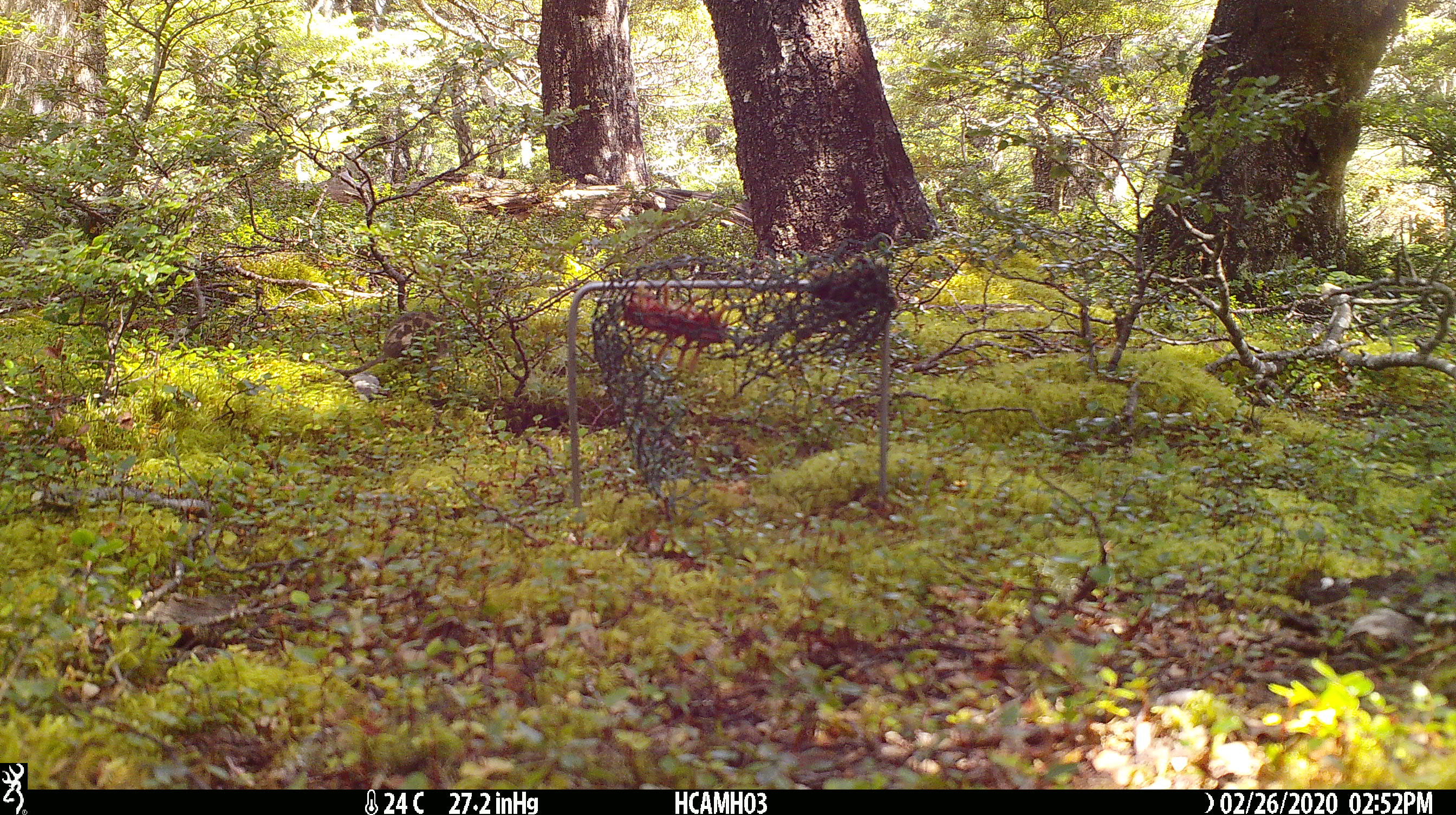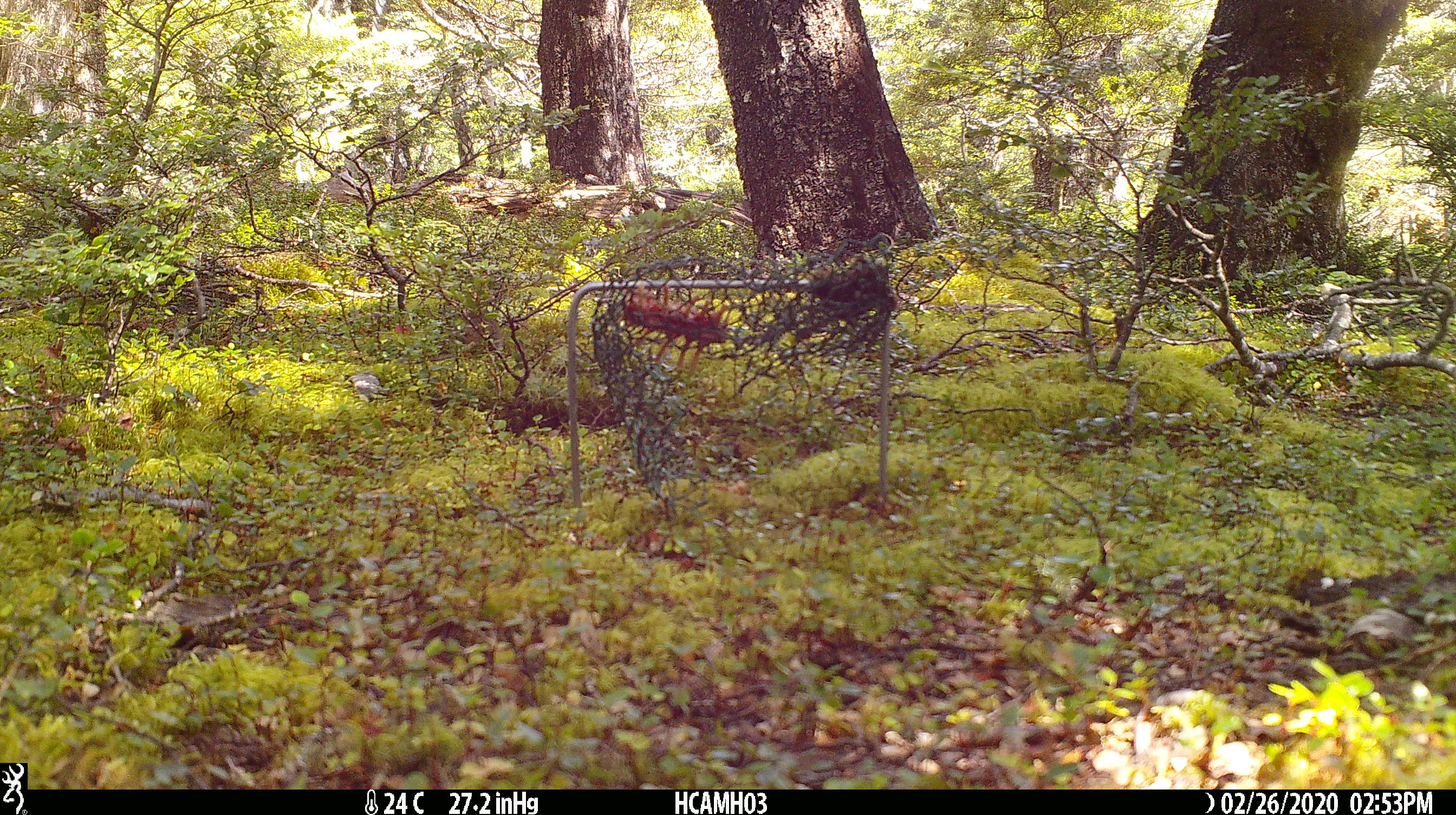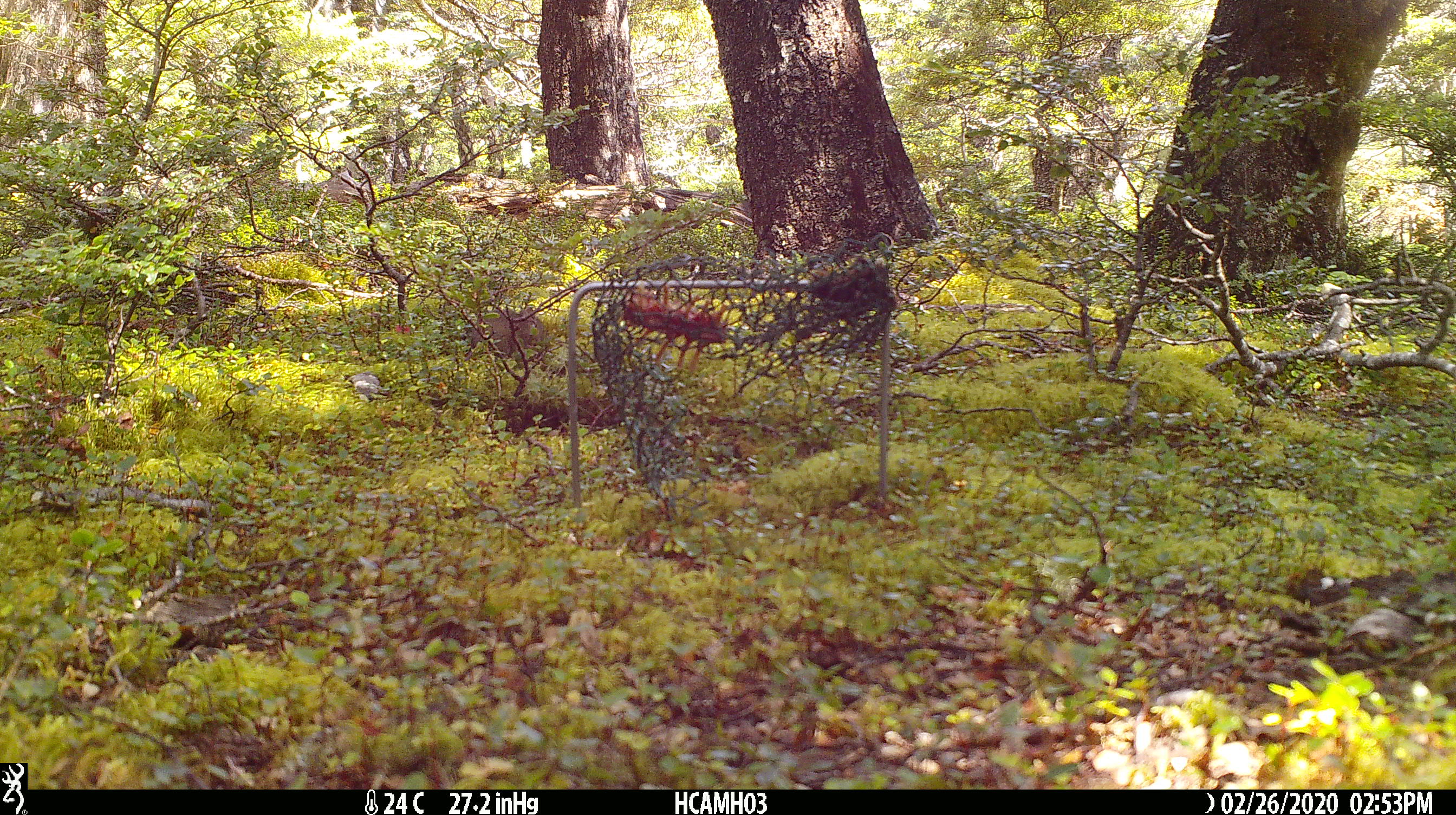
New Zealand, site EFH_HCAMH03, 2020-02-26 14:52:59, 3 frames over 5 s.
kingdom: Animalia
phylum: Chordata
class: Mammalia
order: Rodentia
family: Muridae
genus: Mus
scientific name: Mus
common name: mouse